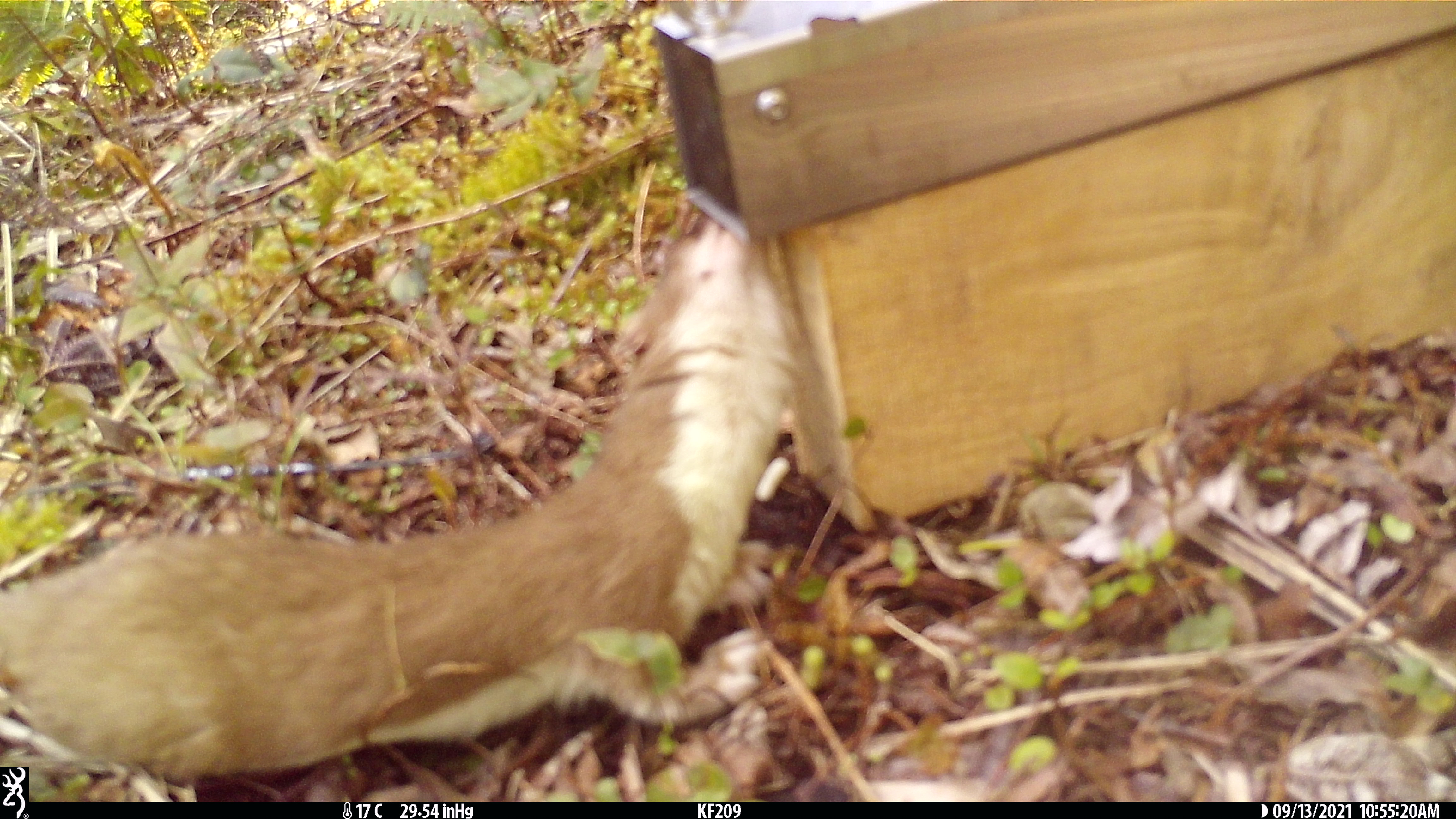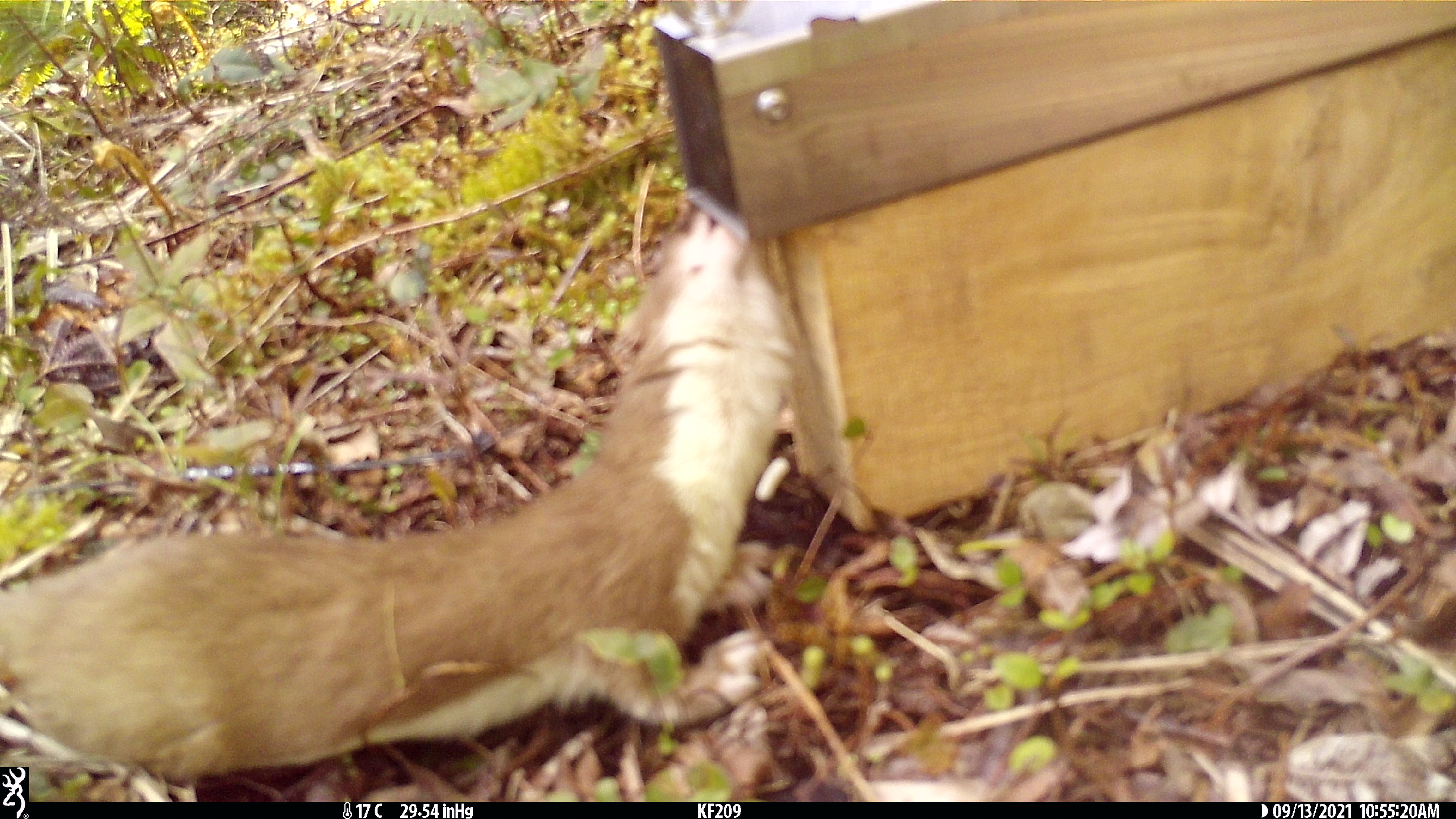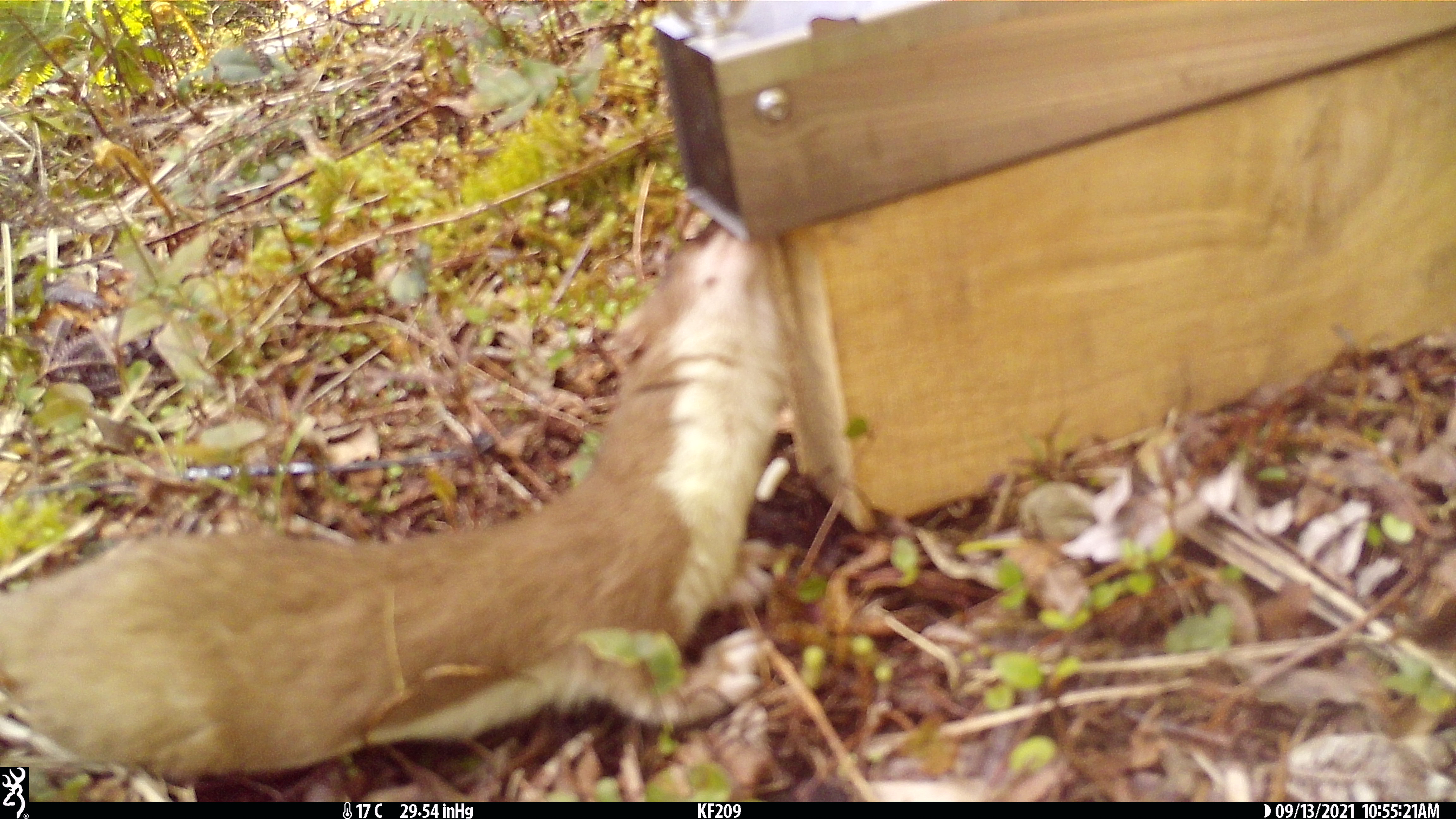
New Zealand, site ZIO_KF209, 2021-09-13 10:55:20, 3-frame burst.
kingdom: Animalia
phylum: Chordata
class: Mammalia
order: Carnivora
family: Mustelidae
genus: Mustela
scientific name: Mustela erminea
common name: stoat